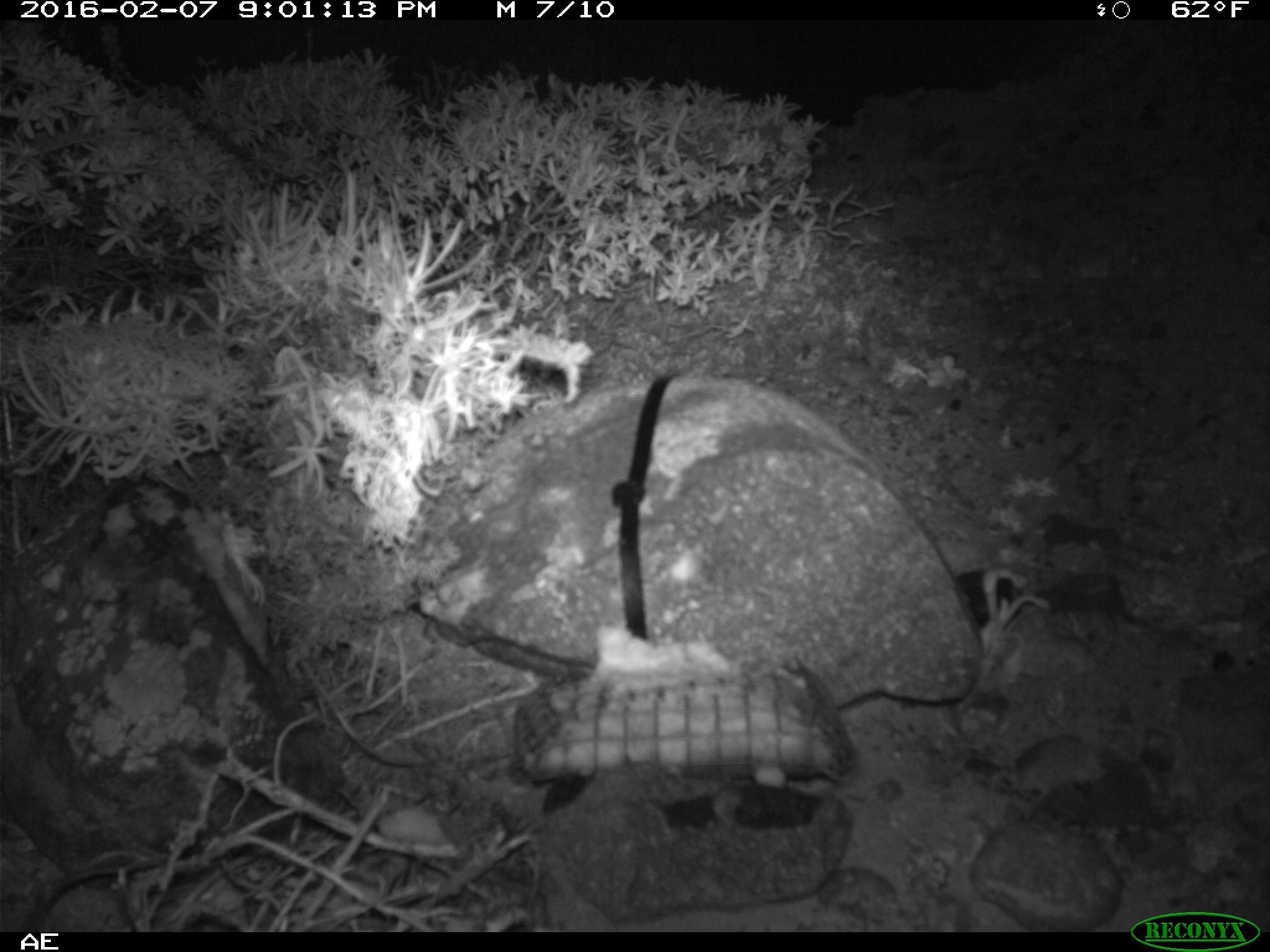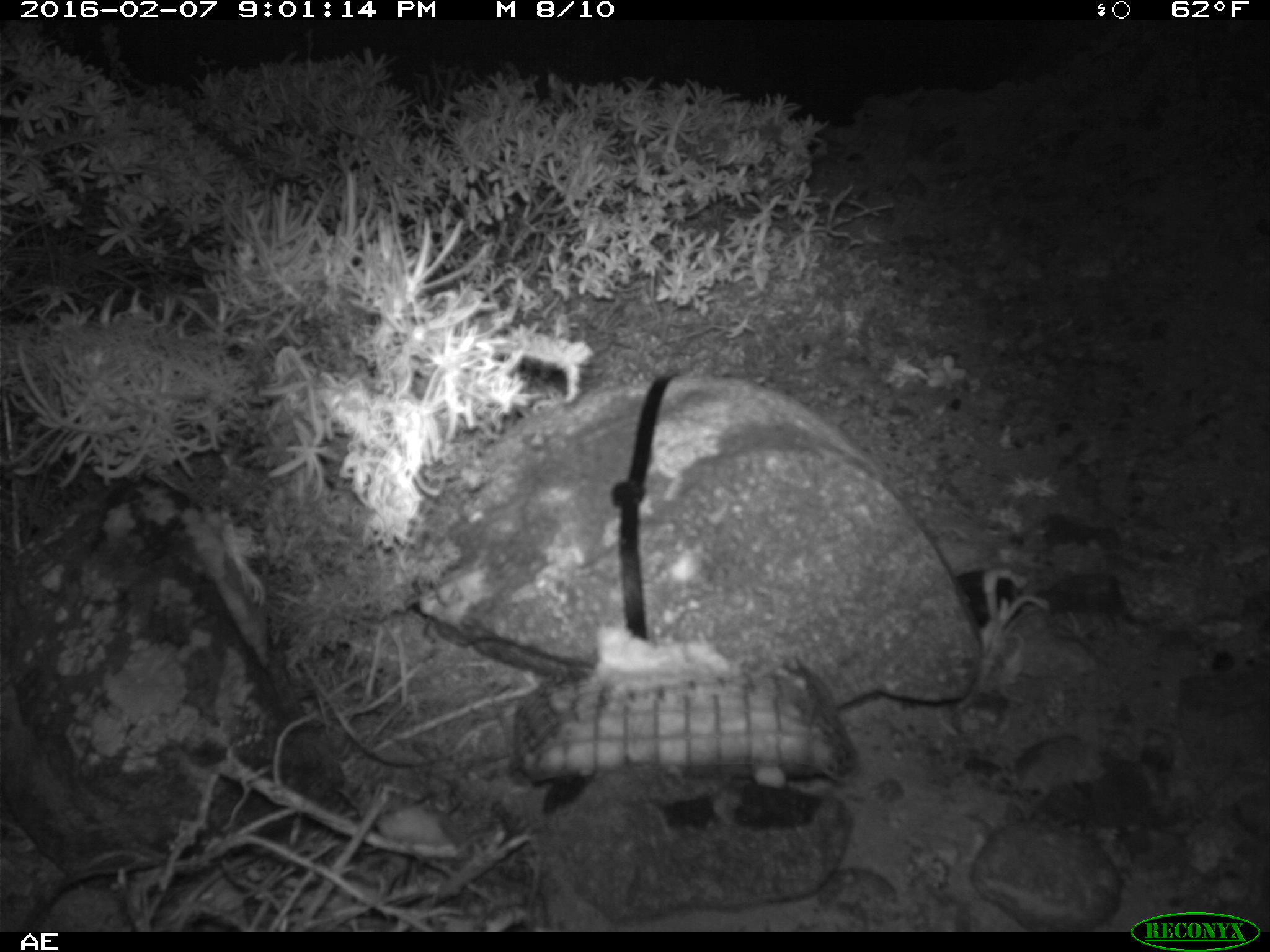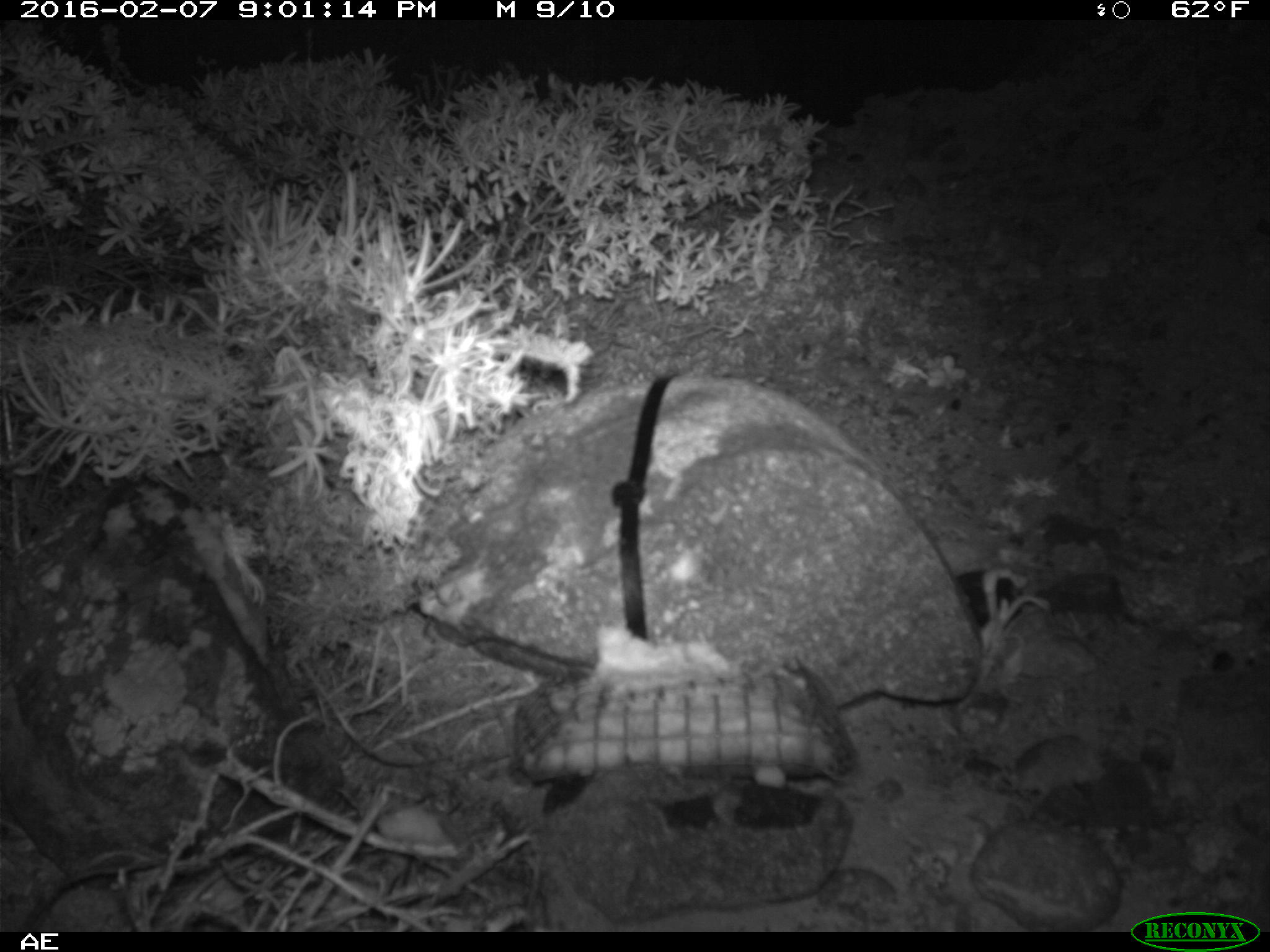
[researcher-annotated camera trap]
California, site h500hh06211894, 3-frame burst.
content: no animal present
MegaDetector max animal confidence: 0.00